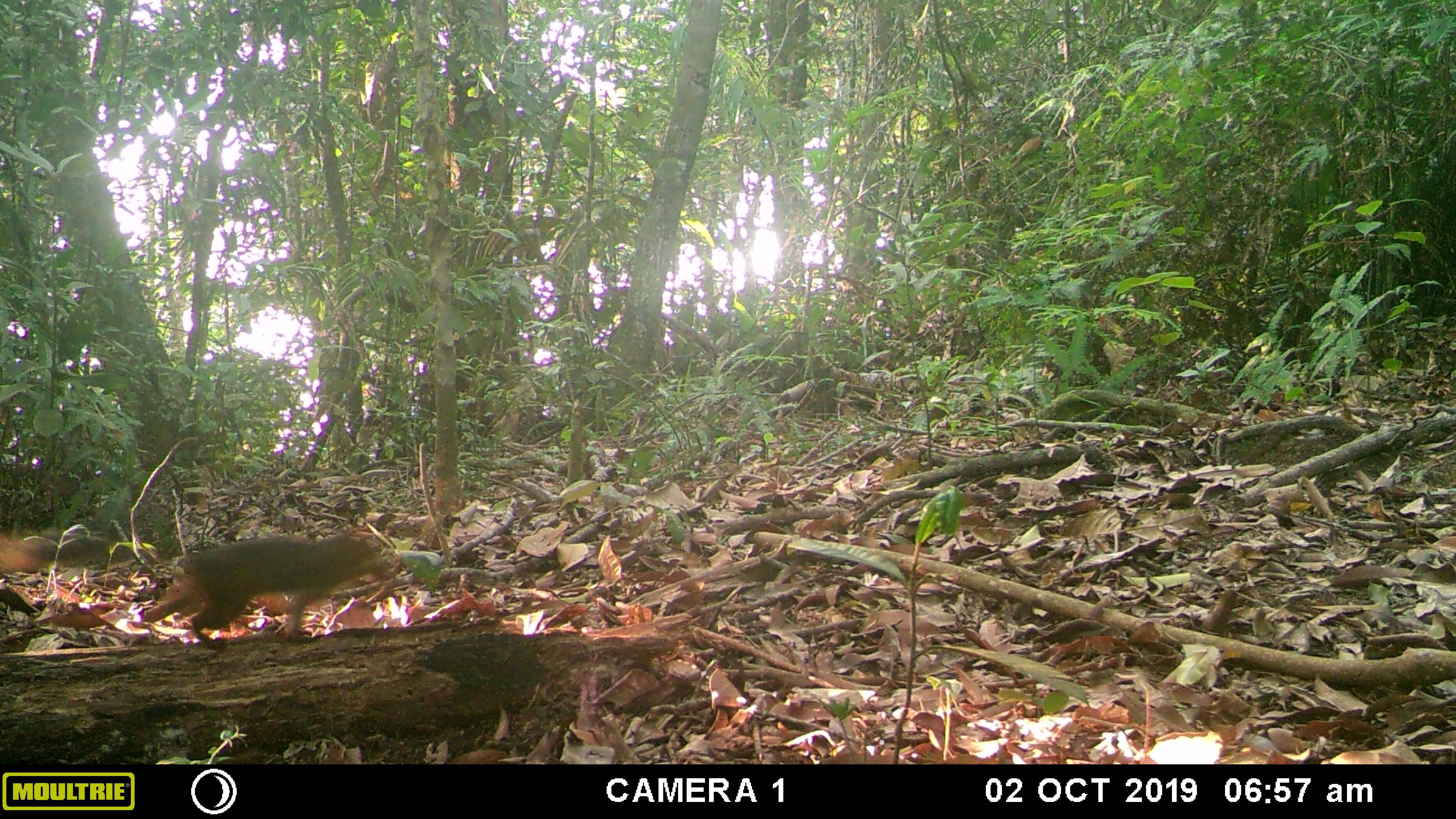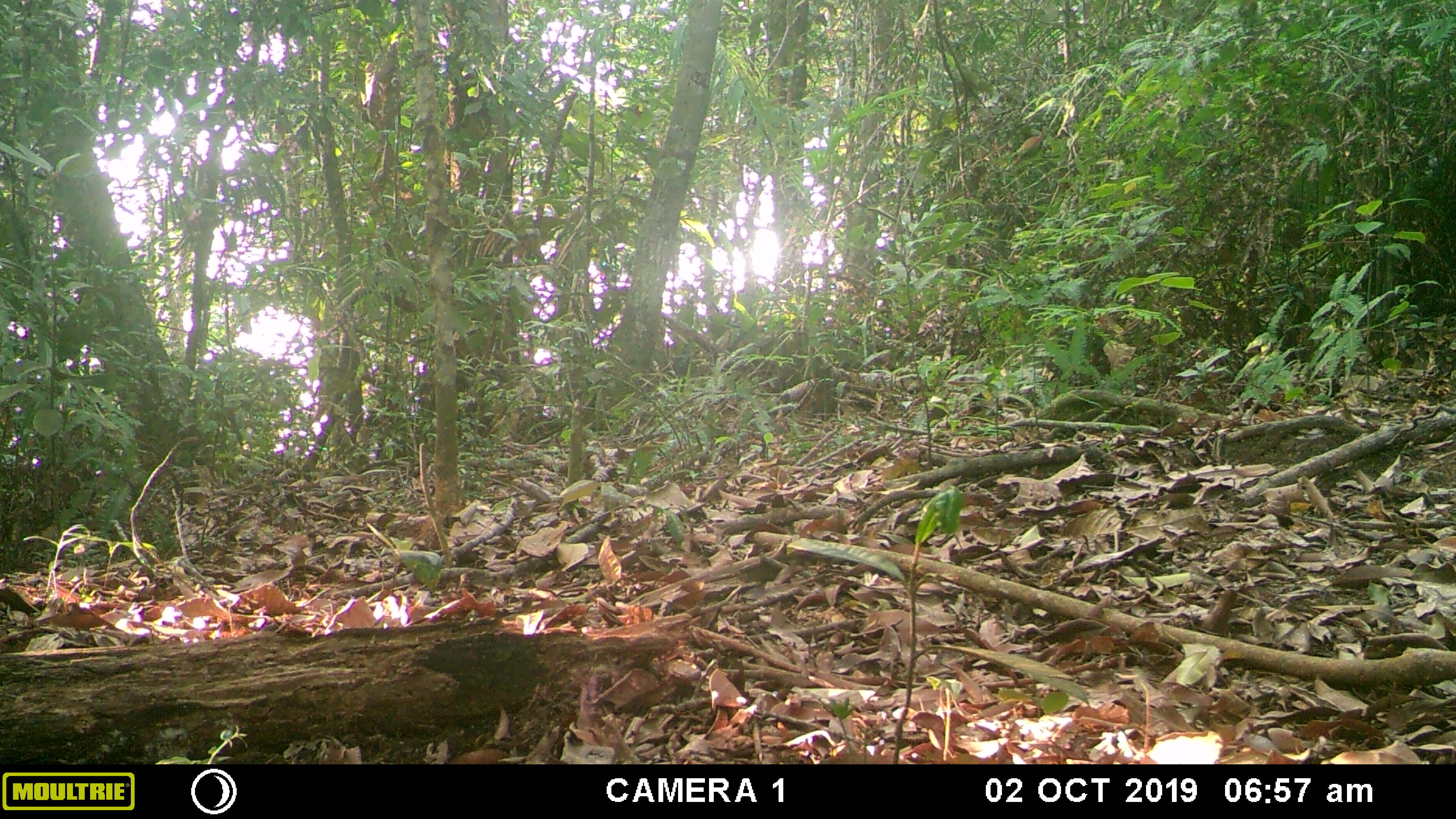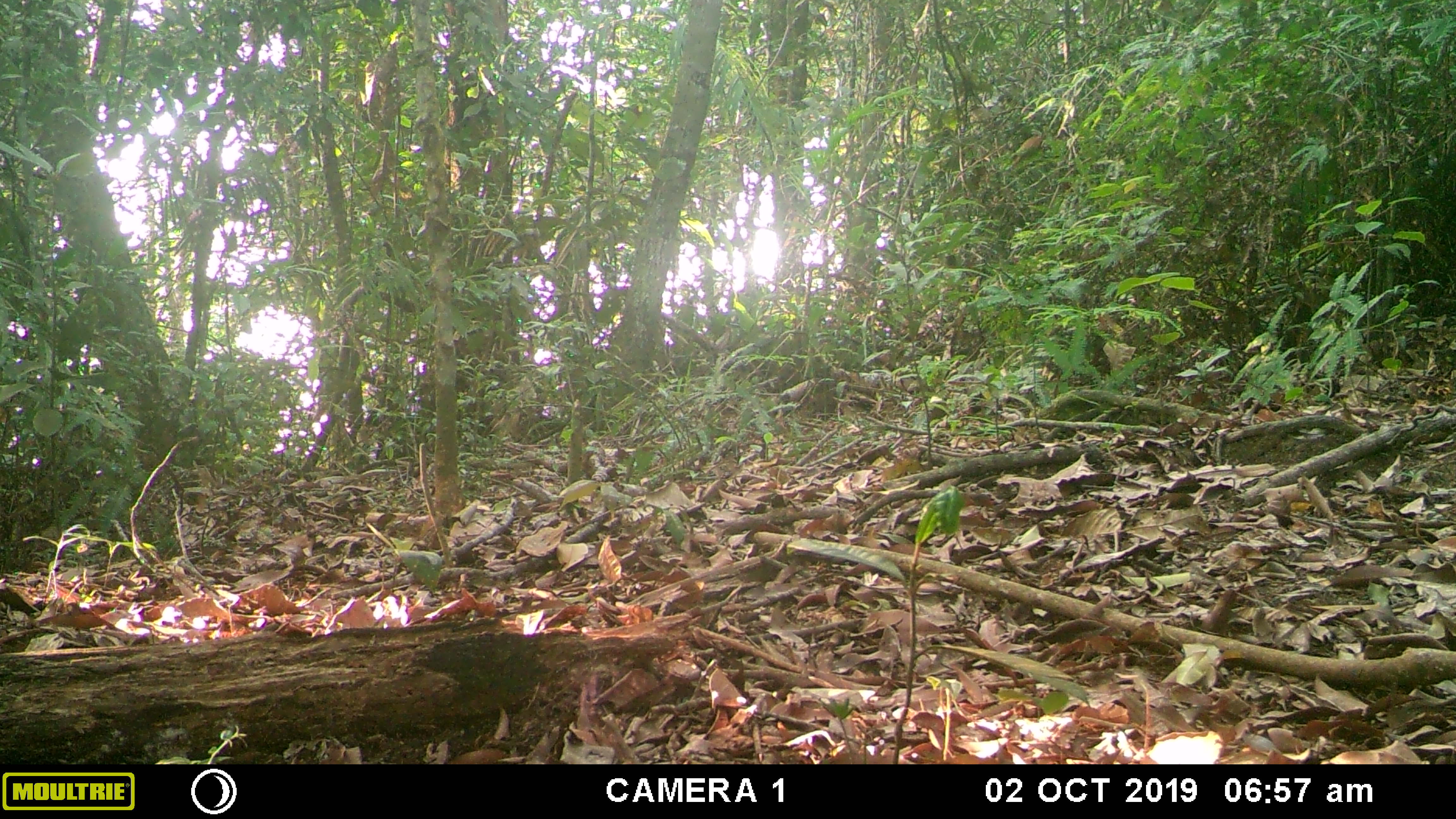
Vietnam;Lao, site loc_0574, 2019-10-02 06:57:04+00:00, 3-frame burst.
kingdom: Animalia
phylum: Chordata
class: Mammalia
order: Rodentia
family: Sciuridae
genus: Dremomys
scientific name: Dremomys rufigenis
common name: red-cheeked squirrel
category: red cheeked squirrel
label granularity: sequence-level